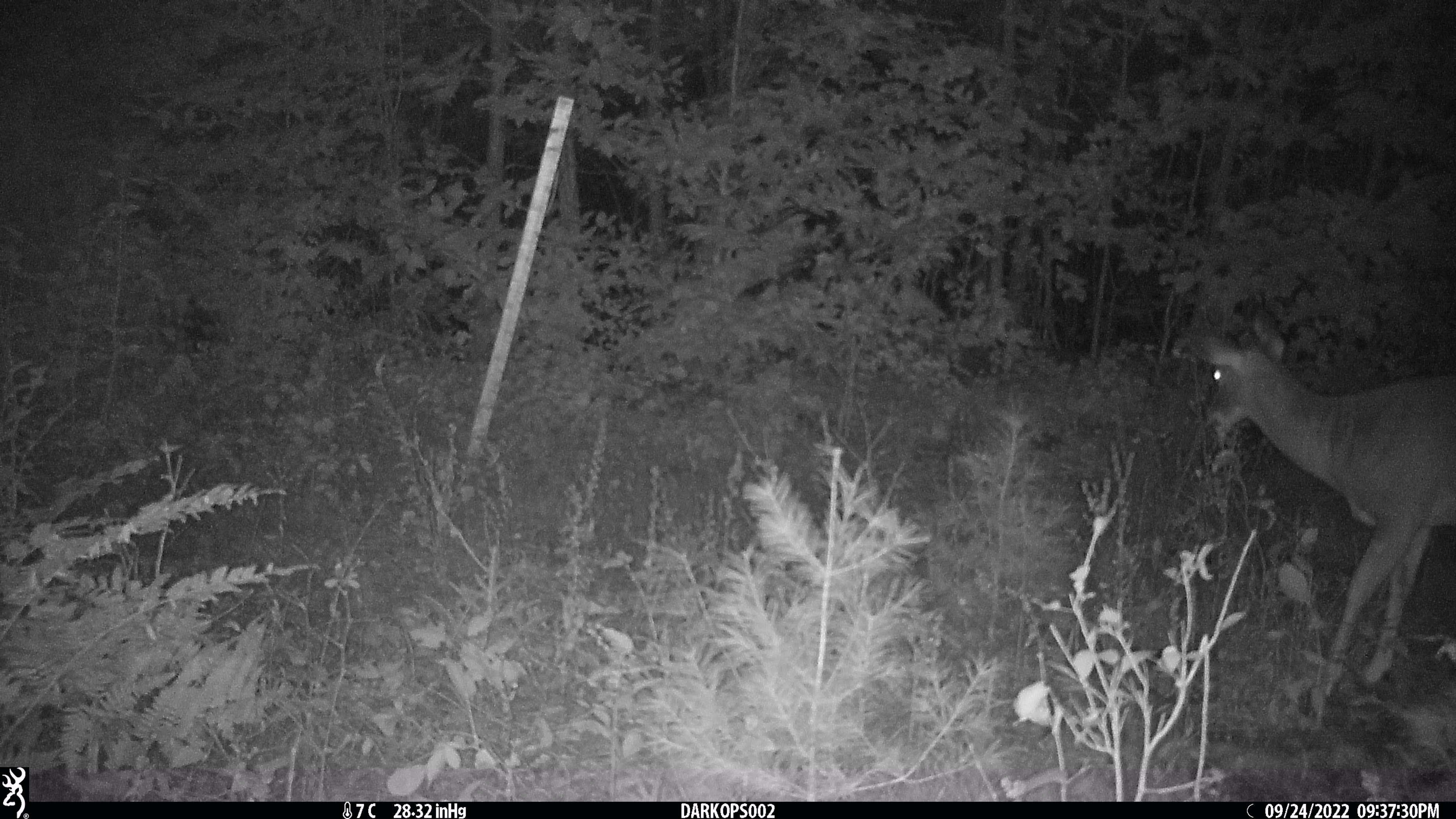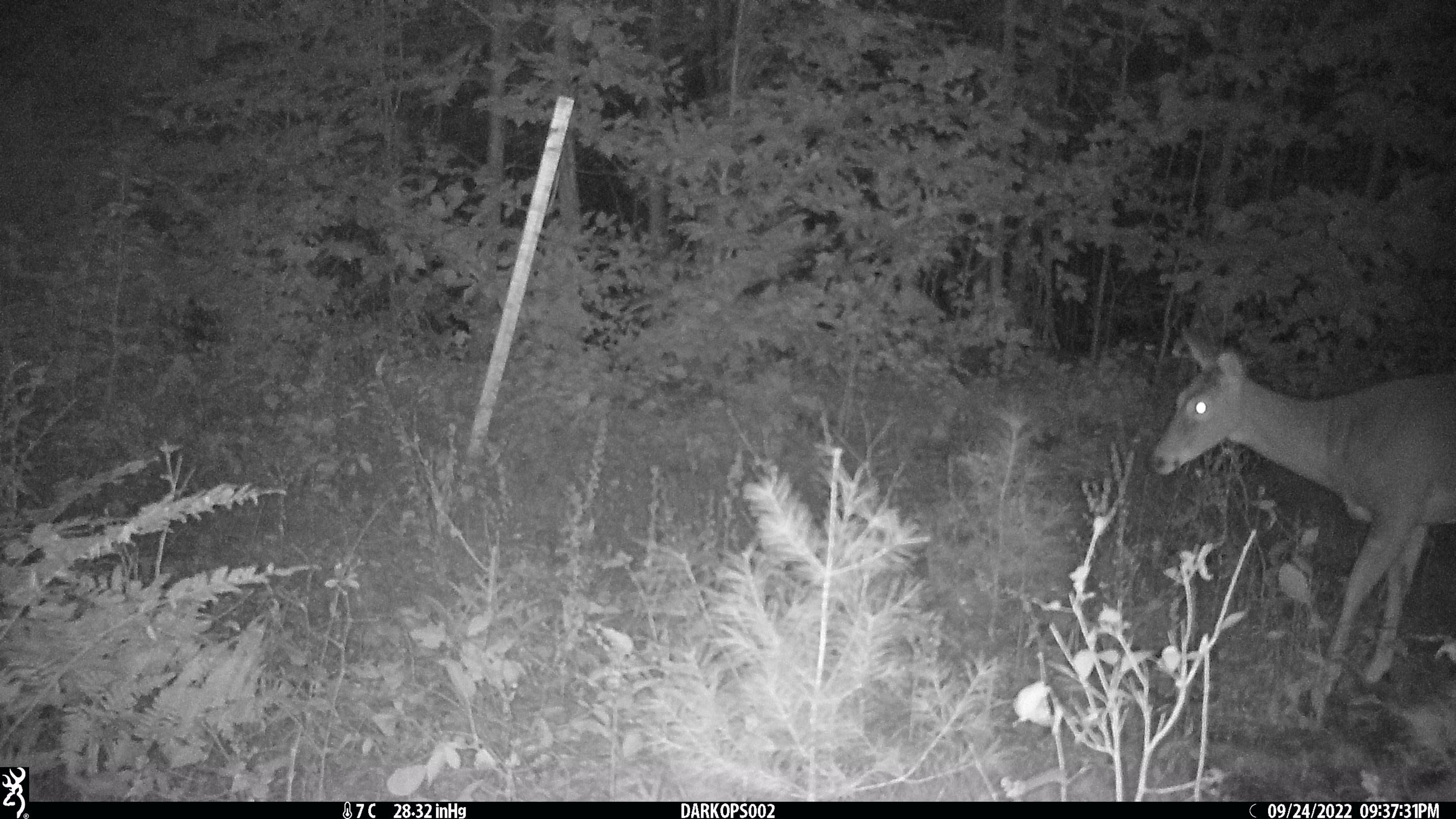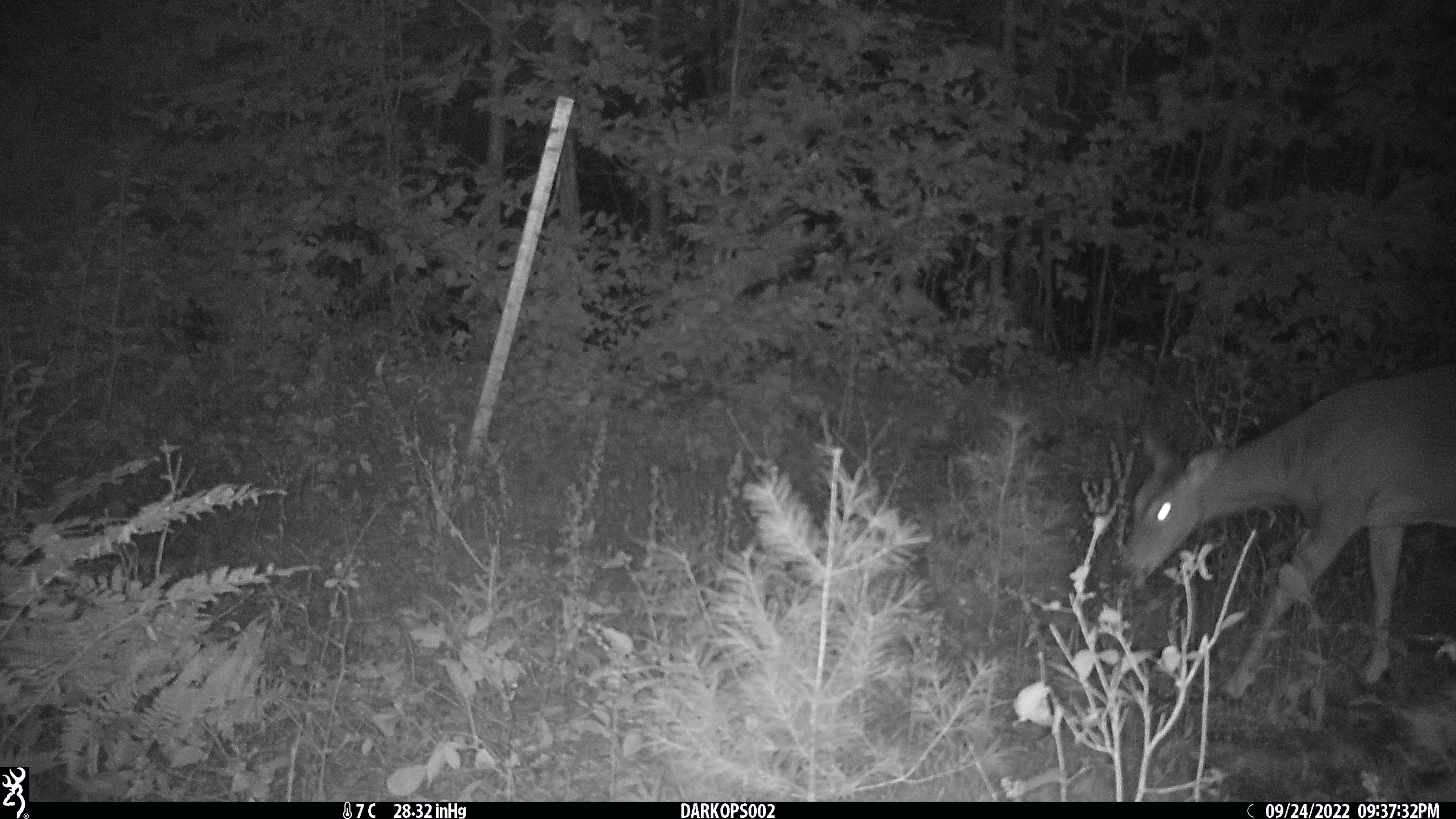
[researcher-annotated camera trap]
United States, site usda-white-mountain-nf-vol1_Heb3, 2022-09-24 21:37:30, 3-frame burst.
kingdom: Animalia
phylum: Chordata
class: Mammalia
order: Artiodactyla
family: Cervidae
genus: Odocoileus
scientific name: Odocoileus virginianus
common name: white-tailed deer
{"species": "white-tailed deer (Odocoileus virginianus)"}